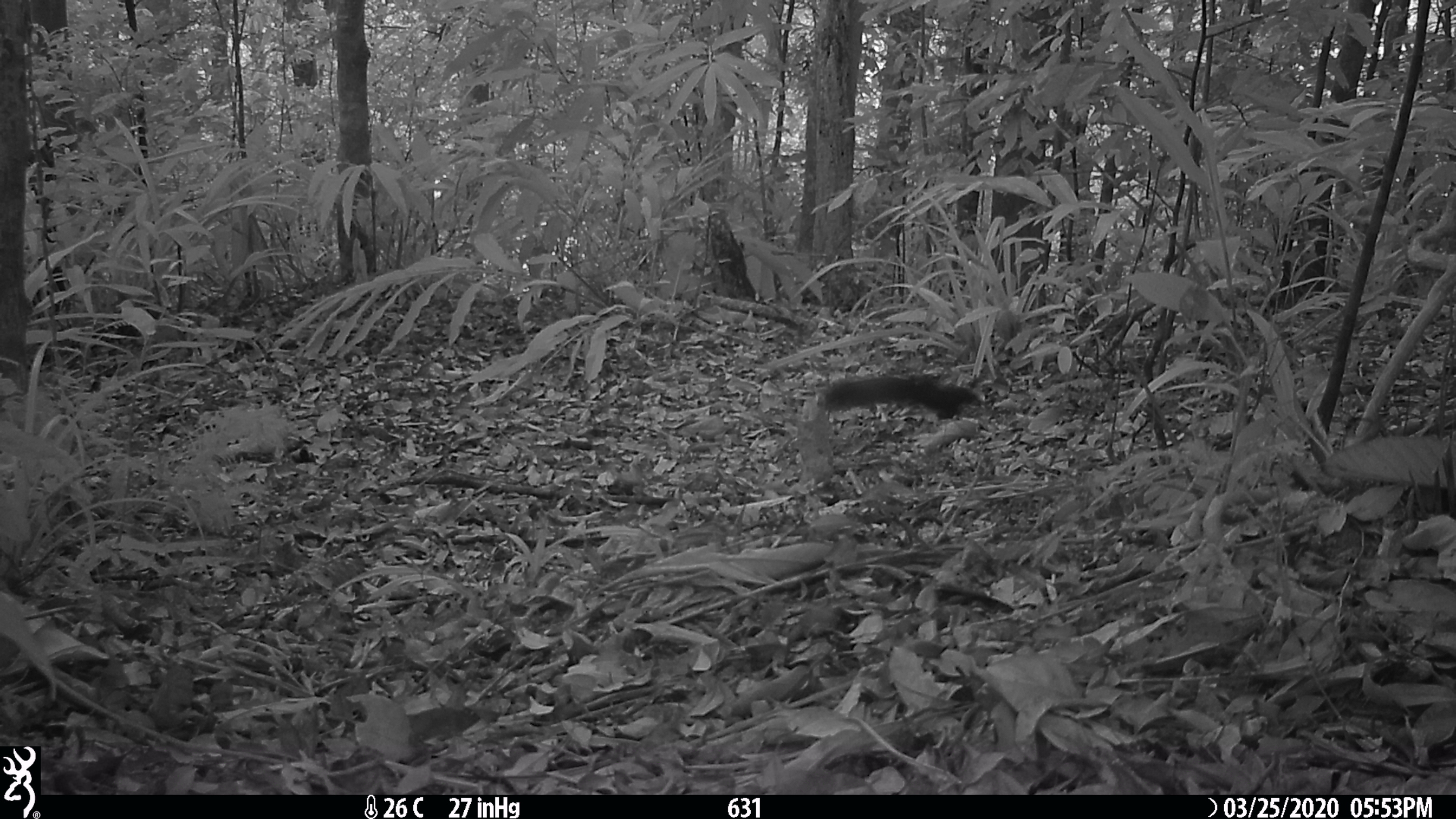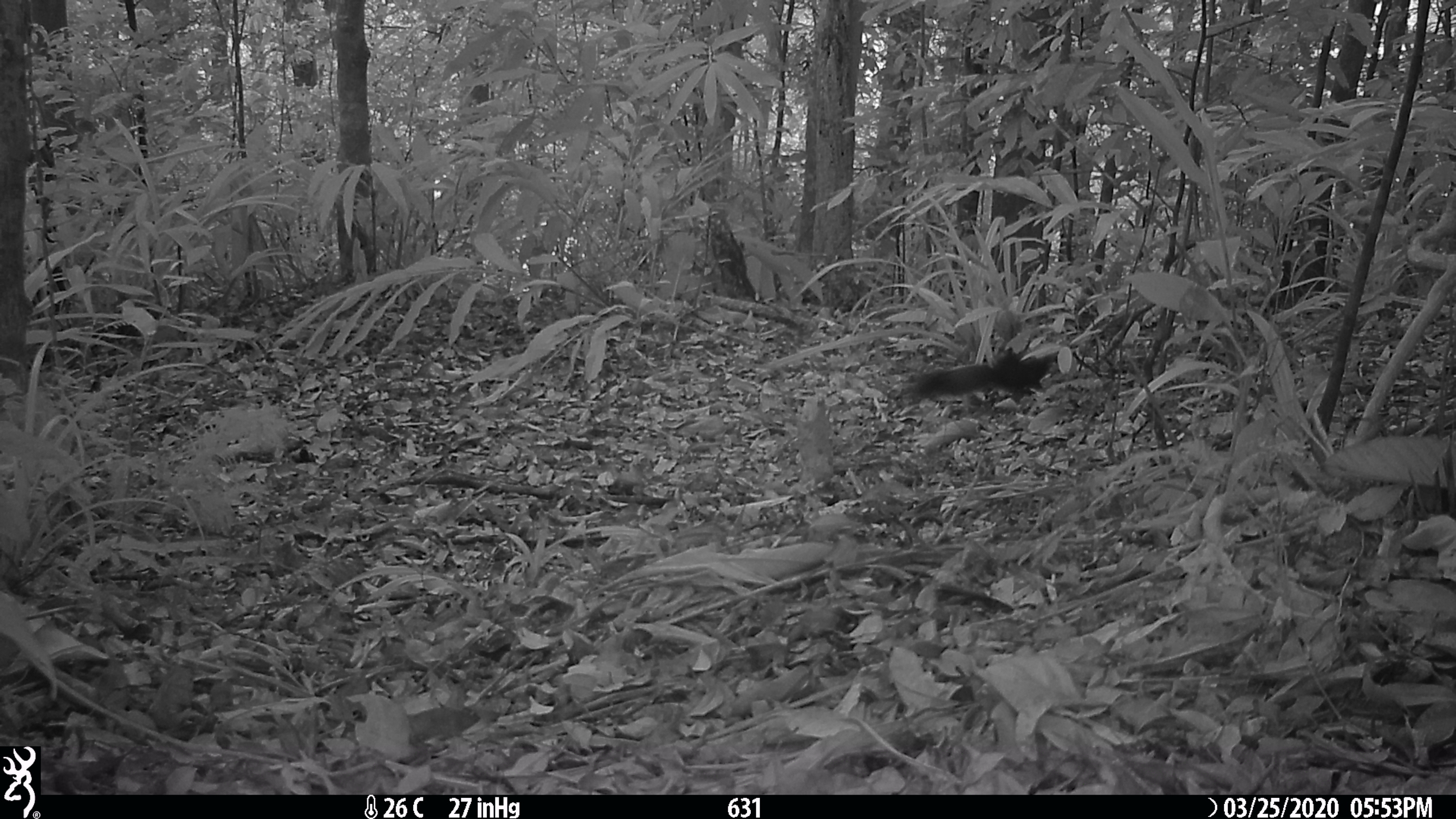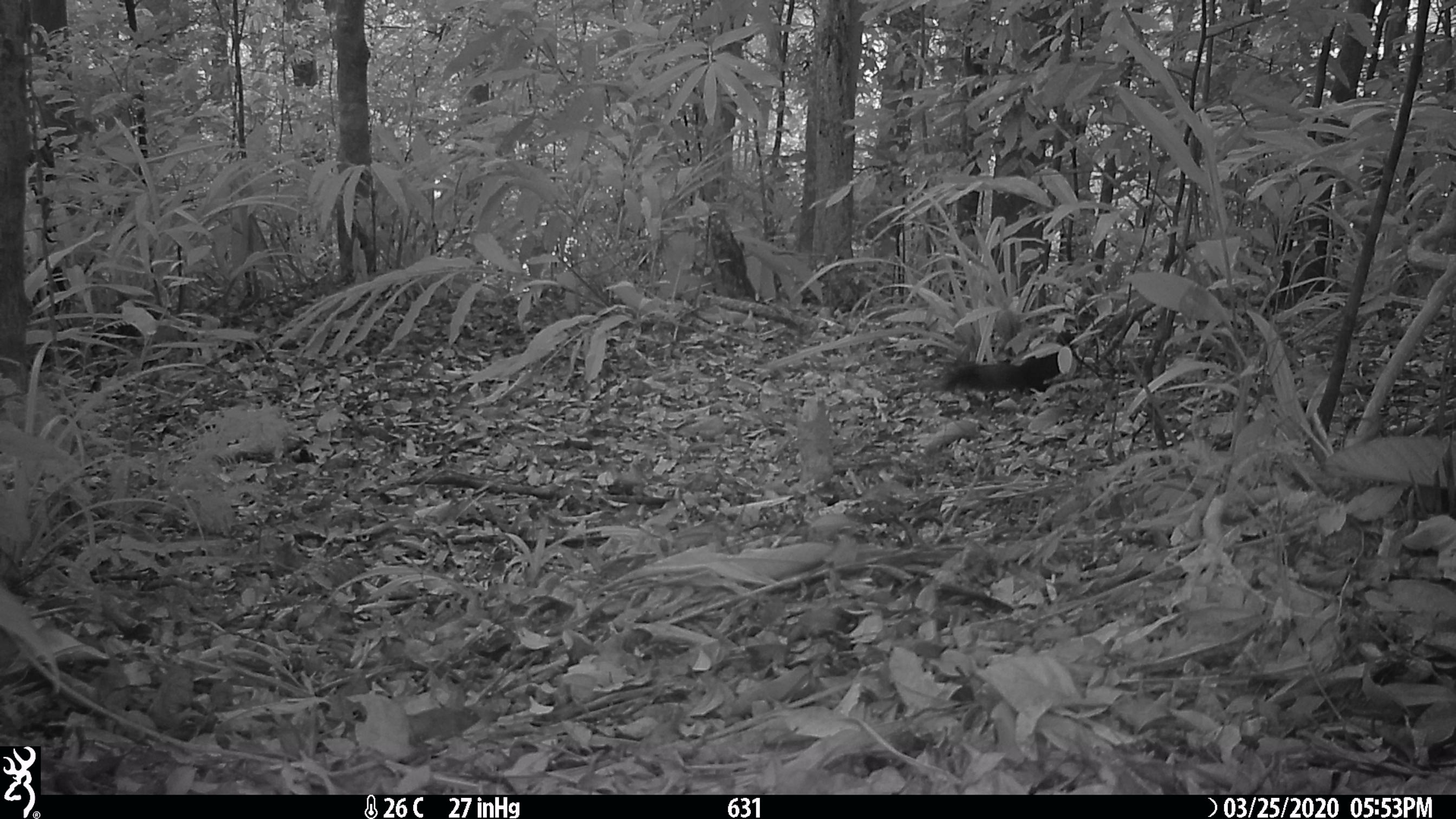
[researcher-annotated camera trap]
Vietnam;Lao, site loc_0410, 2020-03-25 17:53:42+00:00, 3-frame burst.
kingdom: Animalia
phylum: Chordata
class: Mammalia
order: Rodentia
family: Sciuridae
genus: Callosciurus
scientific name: Callosciurus erythraeus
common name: pallas's squirrel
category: pallass squirrel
Pallass squirrel (pallas's squirrel) (Callosciurus erythraeus). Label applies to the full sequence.